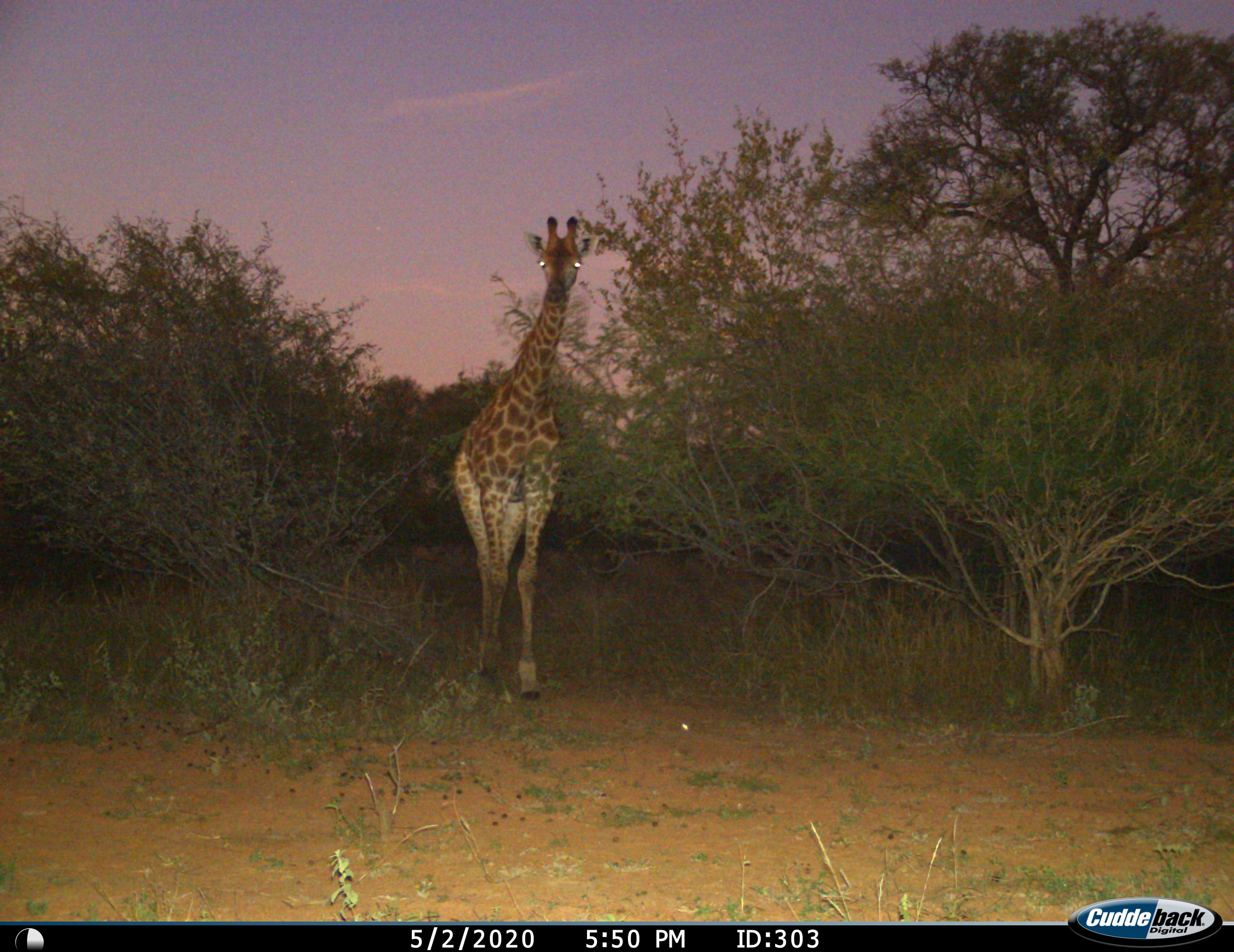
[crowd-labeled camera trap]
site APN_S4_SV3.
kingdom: Animalia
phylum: Chordata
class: Mammalia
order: Artiodactyla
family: Giraffidae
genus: Giraffa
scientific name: Giraffa camelopardalis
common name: giraffe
Giraffe (Giraffa camelopardalis), count 1. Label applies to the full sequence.